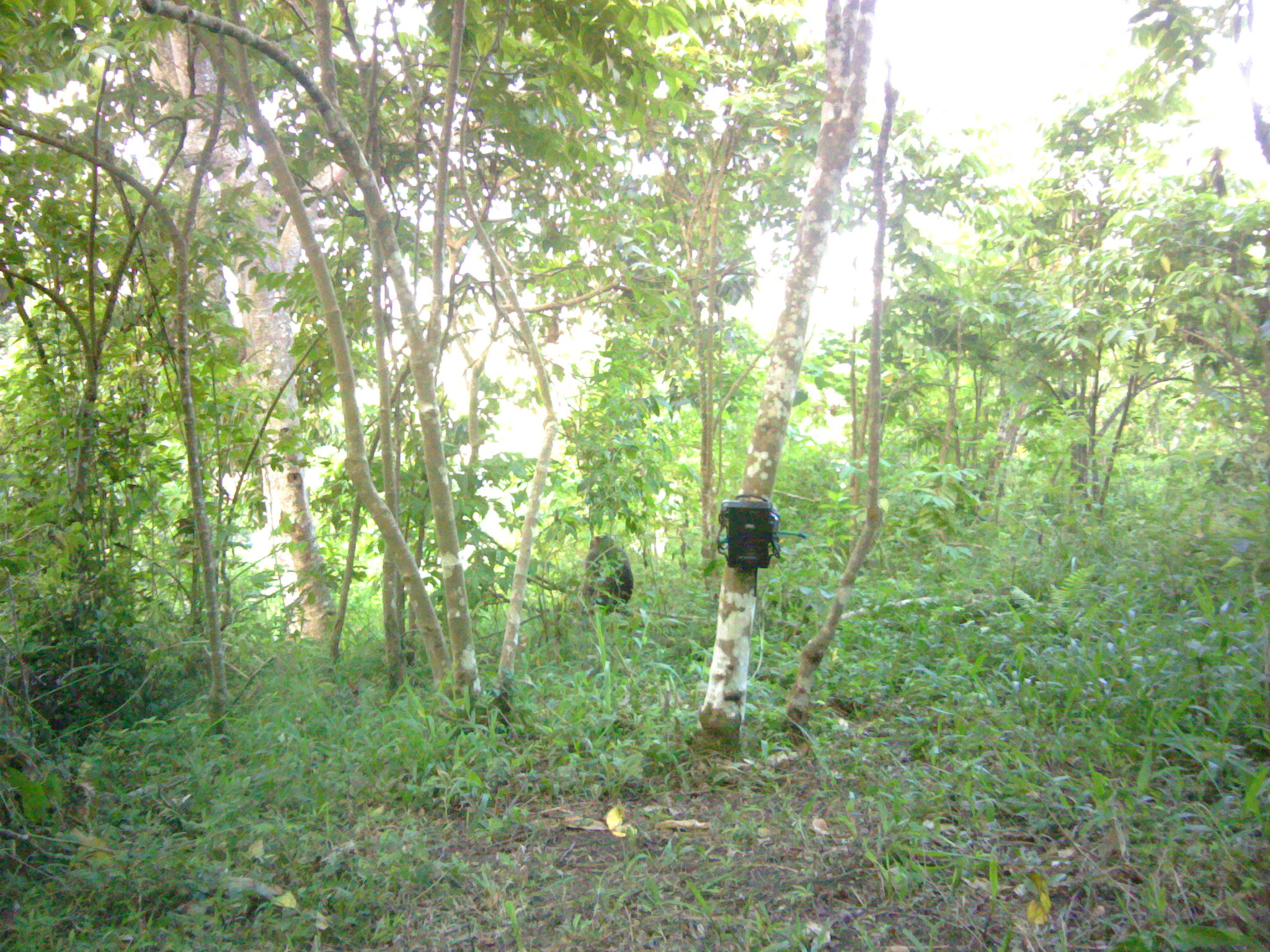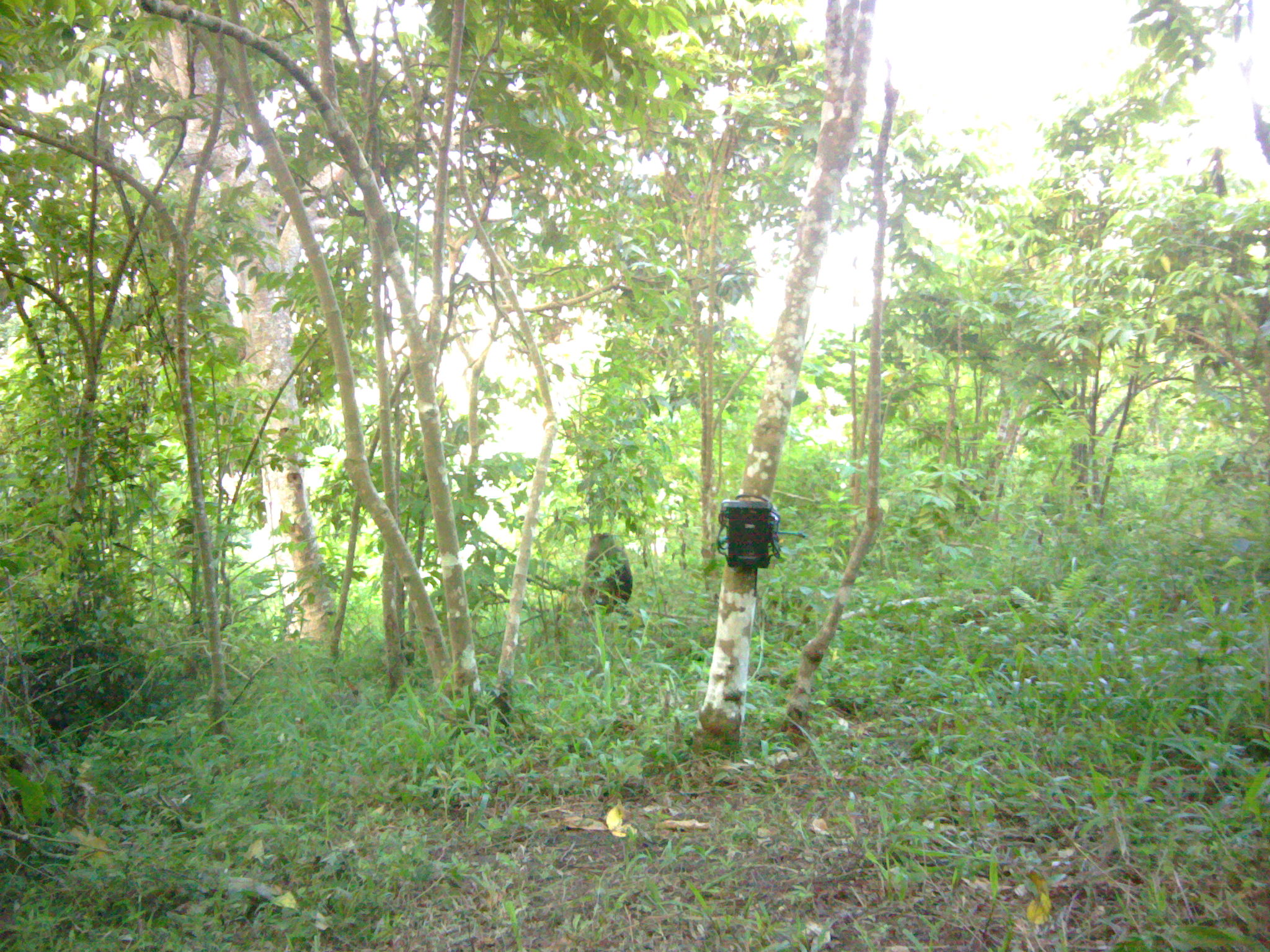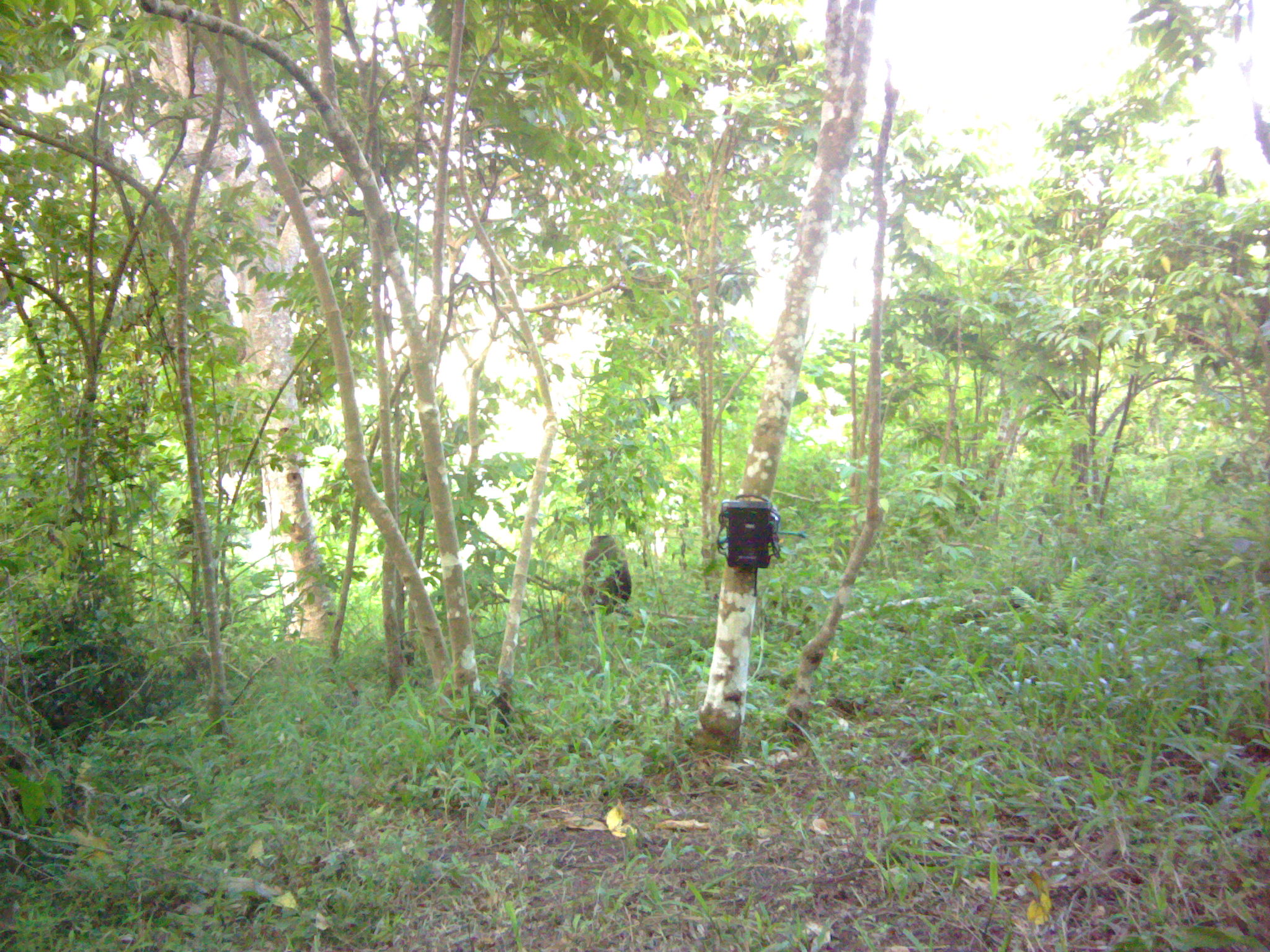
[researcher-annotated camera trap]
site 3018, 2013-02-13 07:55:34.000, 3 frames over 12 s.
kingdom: Animalia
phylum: Chordata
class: Mammalia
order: Primates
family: Cercopithecidae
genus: Macaca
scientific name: Macaca nemestrina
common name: southern pig-tailed macaque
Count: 1.